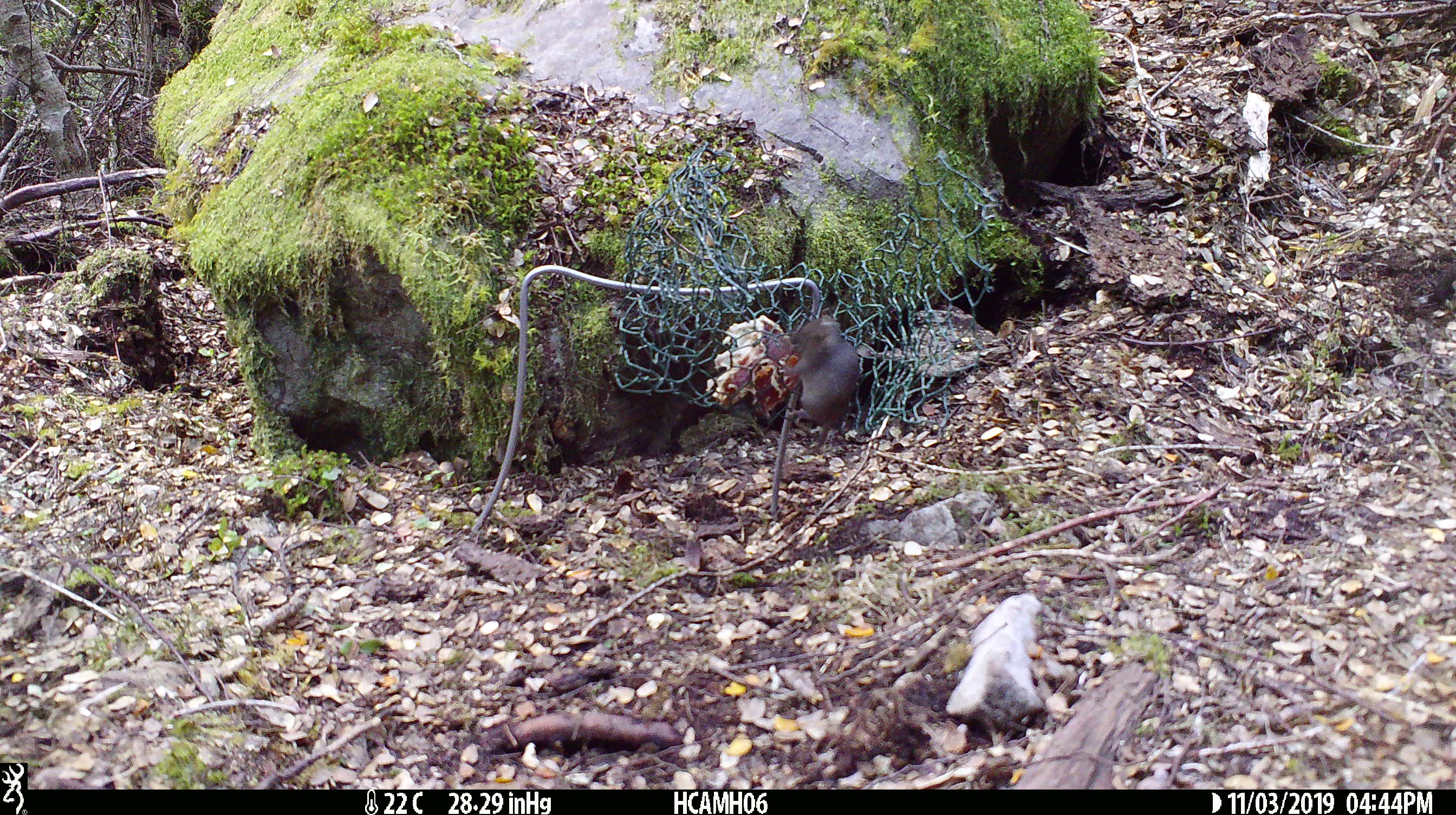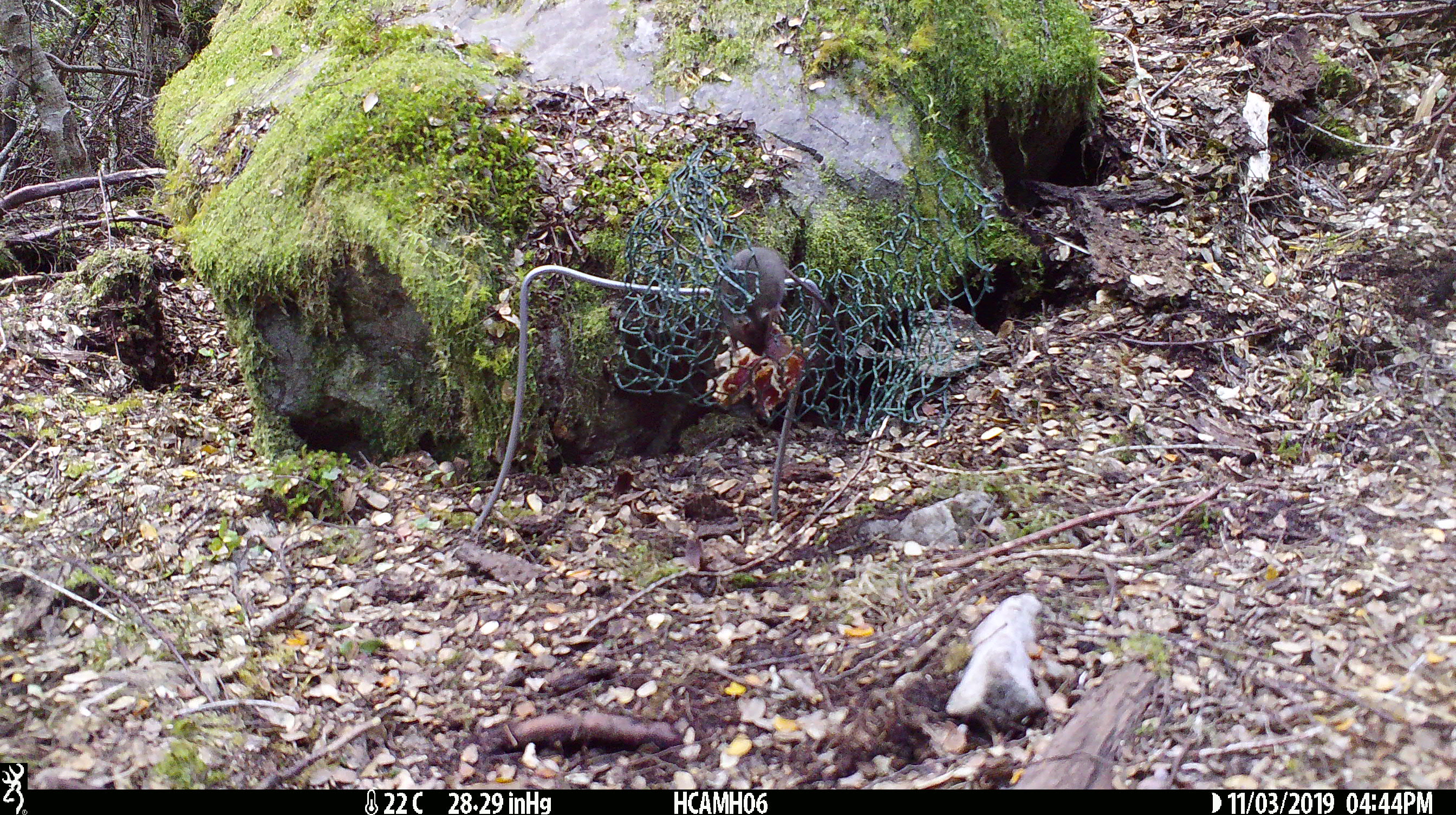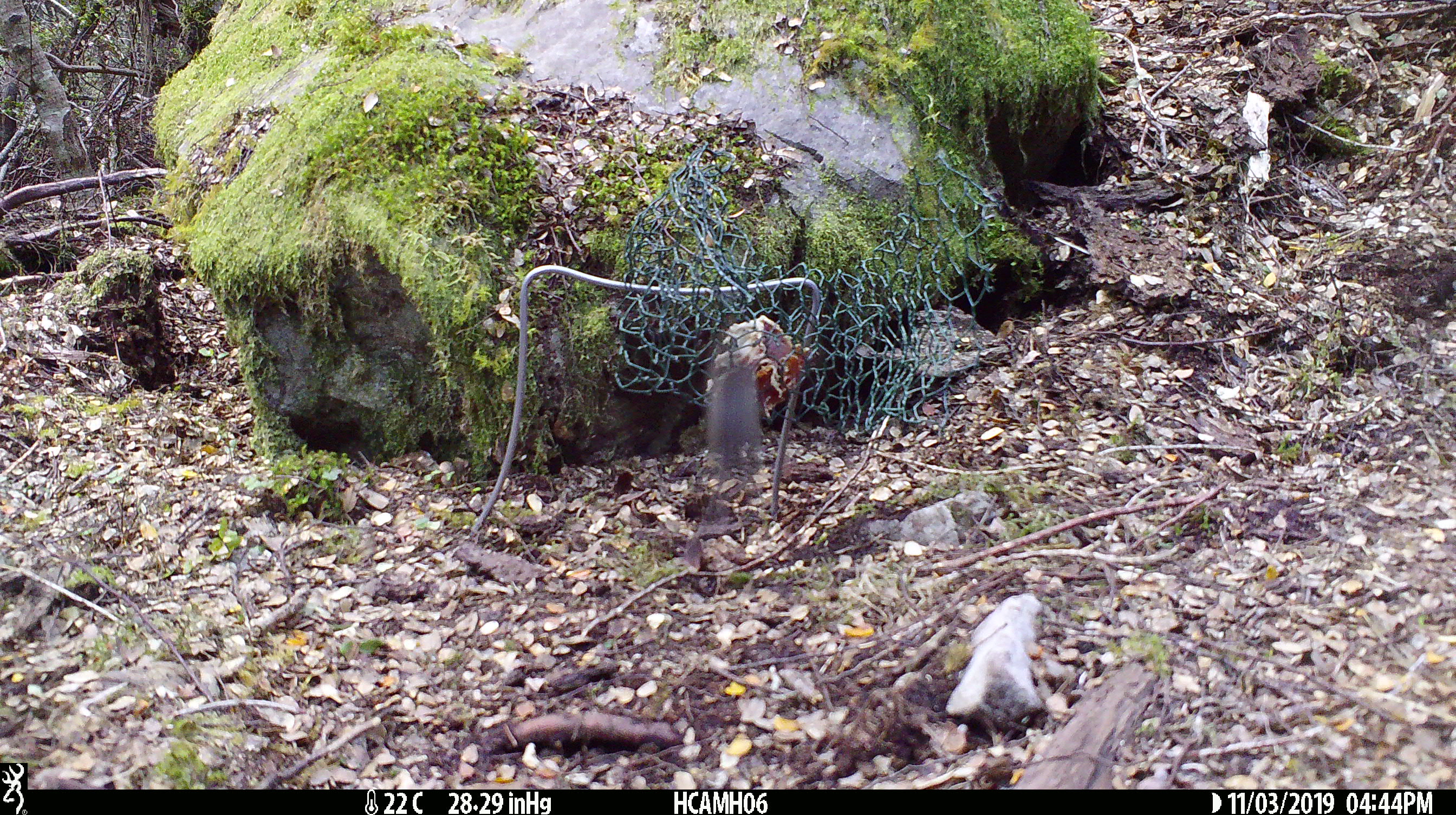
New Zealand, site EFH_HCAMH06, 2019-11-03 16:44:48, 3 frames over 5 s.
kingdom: Animalia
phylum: Chordata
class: Mammalia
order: Rodentia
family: Muridae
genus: Mus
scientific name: Mus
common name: mouse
Mouse (Mus).